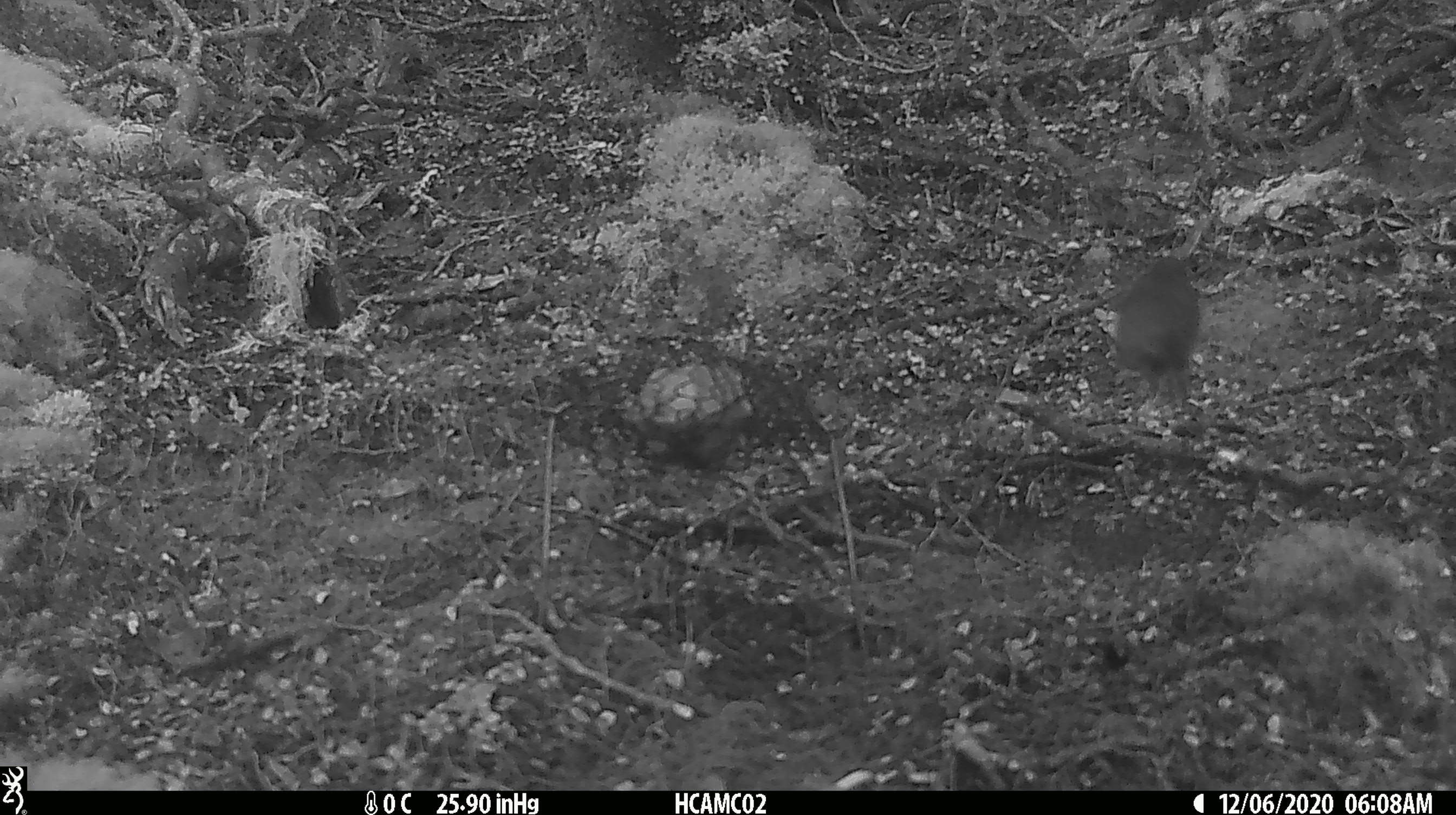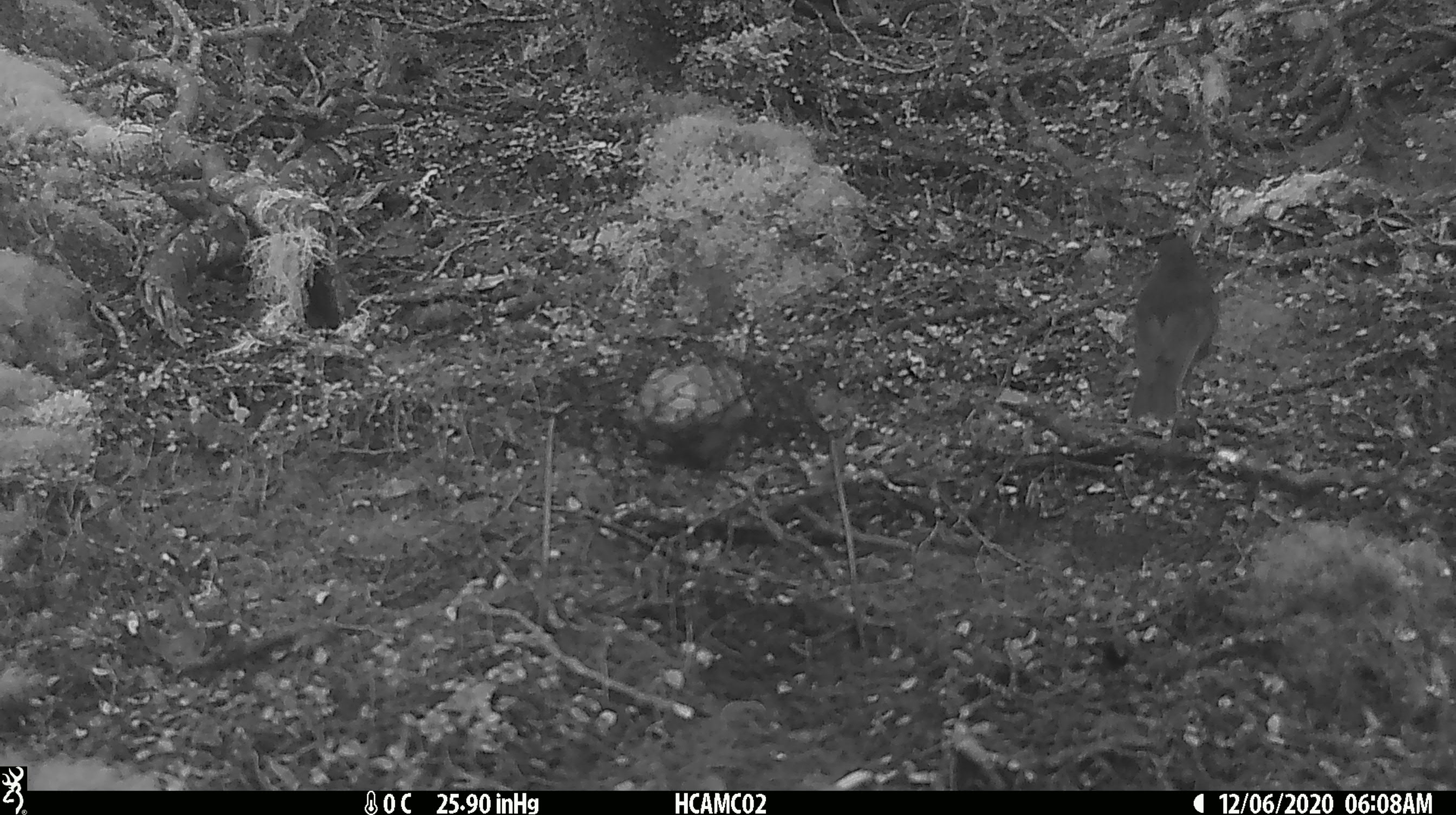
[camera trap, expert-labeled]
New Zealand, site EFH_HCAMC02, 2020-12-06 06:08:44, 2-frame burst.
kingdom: Animalia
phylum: Chordata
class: Aves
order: Passeriformes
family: Petroicidae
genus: Petroica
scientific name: Petroica australis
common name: new zealand robin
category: robin